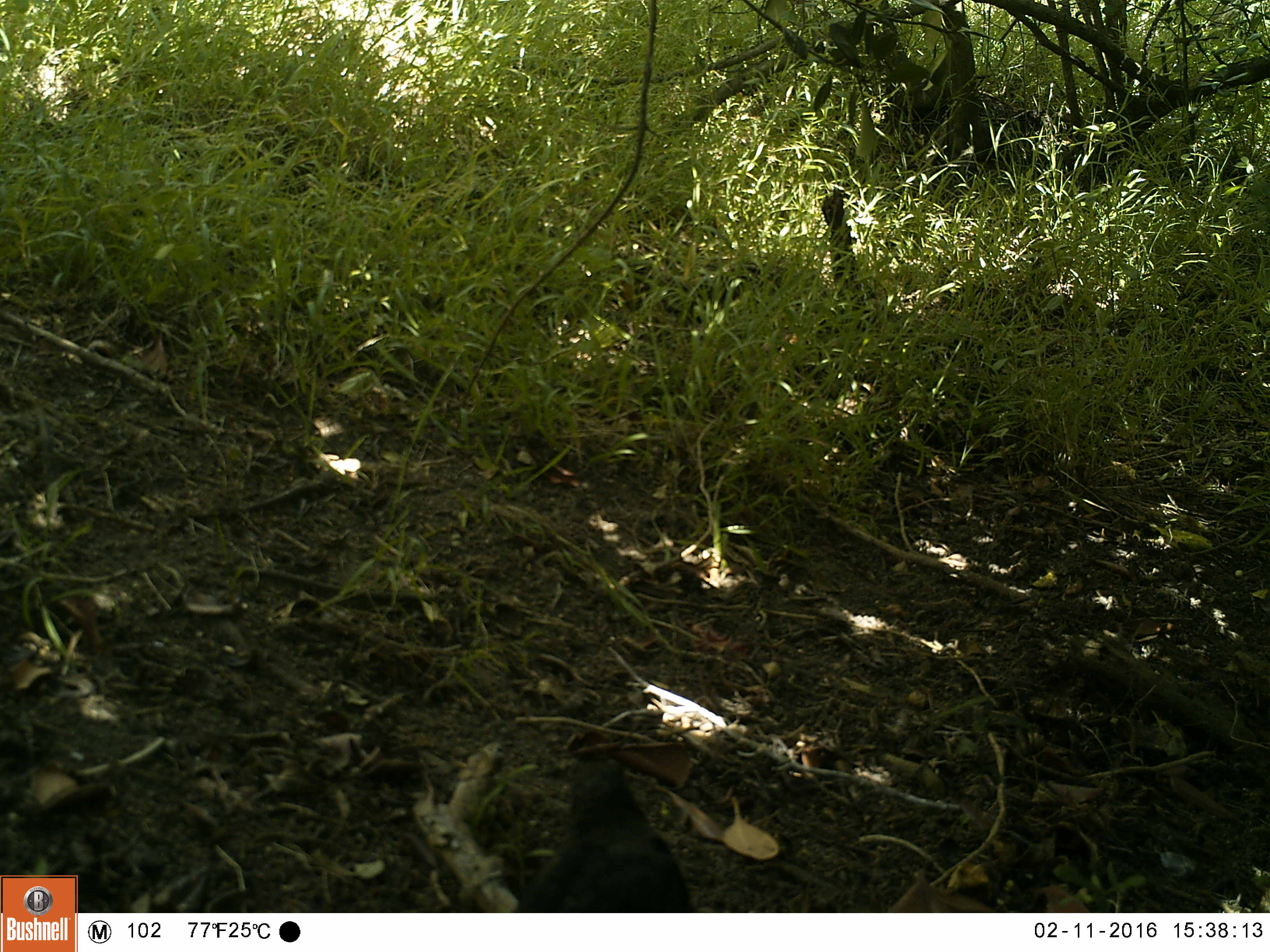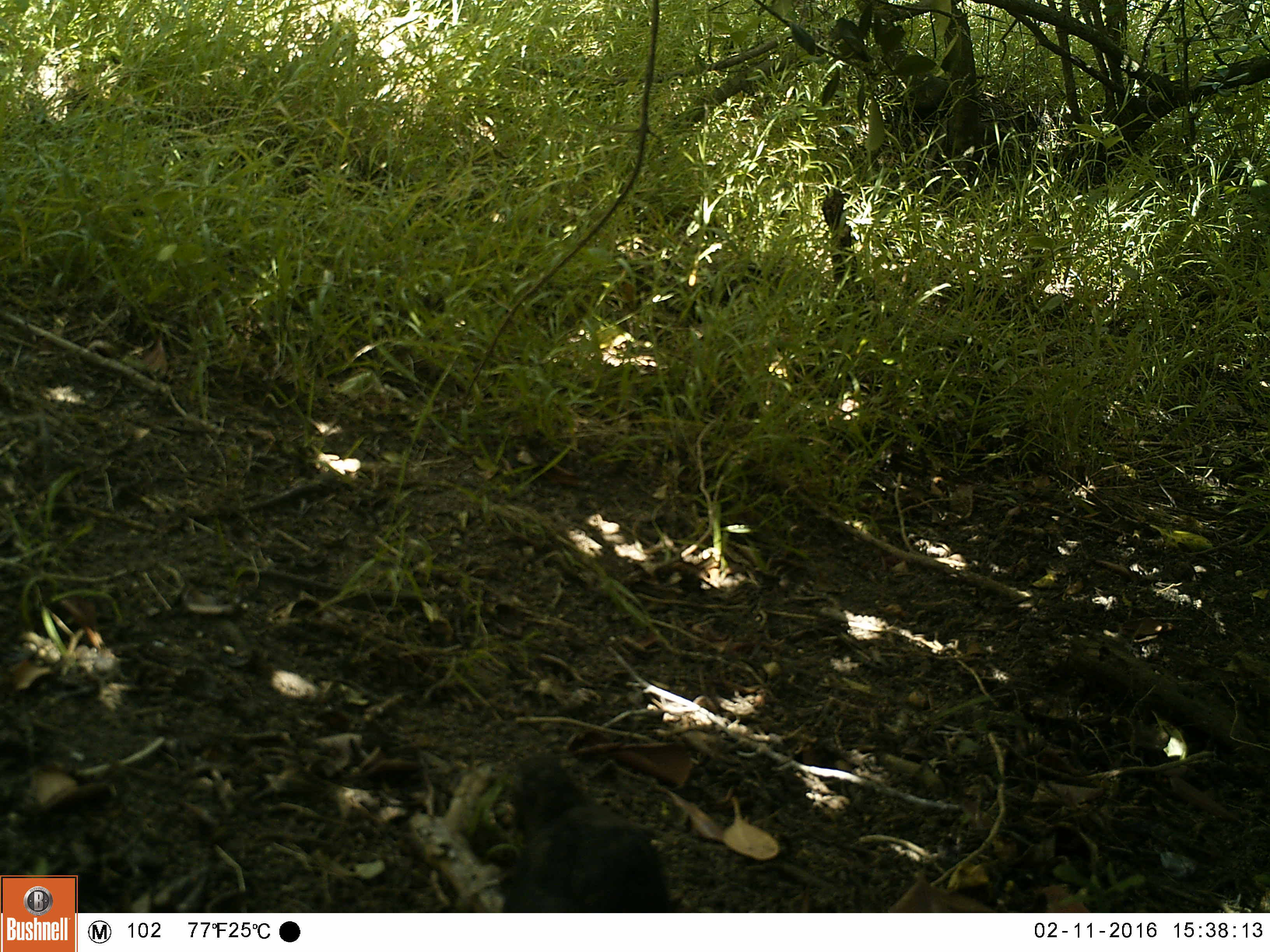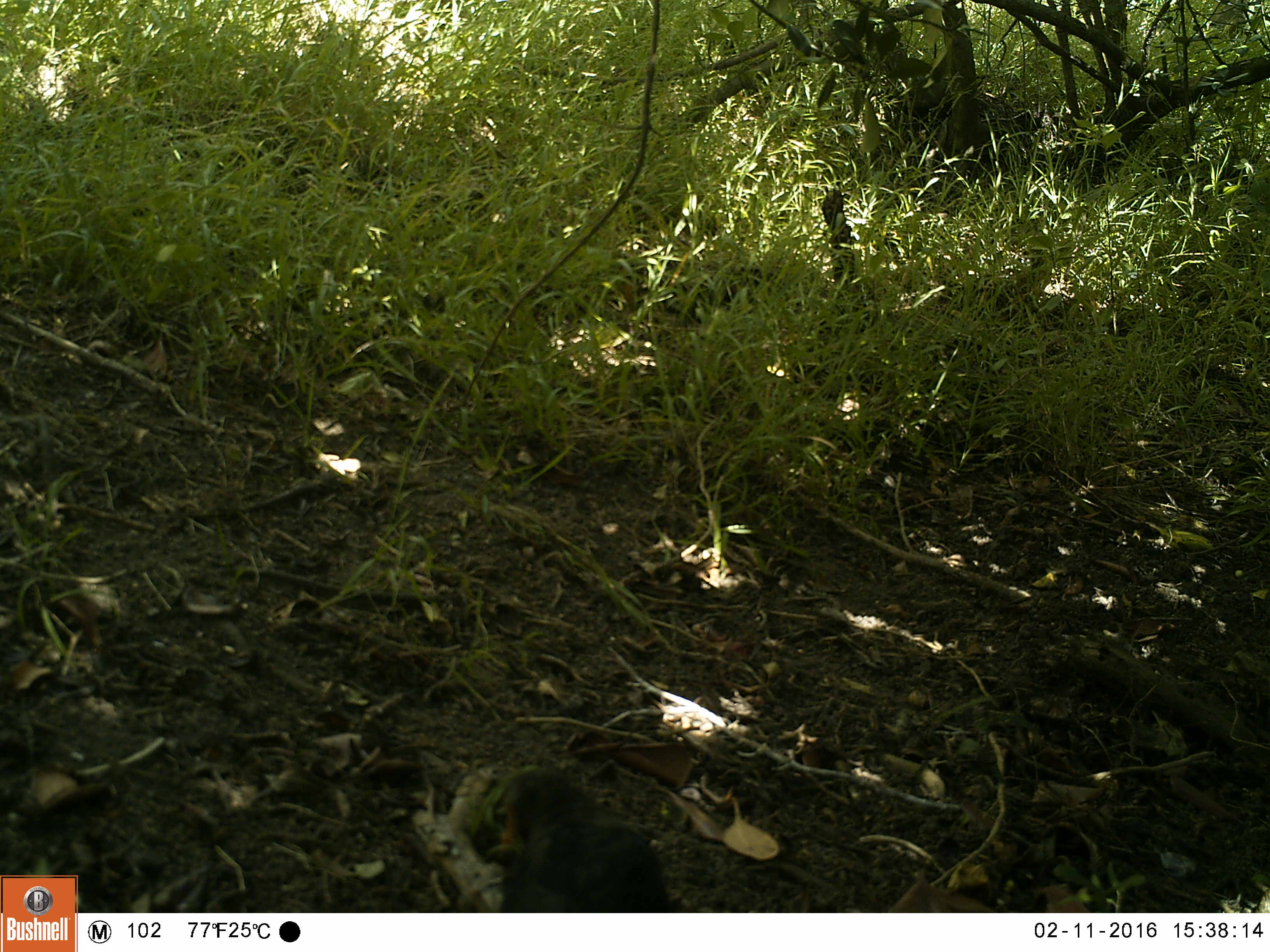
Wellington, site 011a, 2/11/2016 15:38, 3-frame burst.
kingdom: Animalia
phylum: Chordata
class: Aves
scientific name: Aves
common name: bird